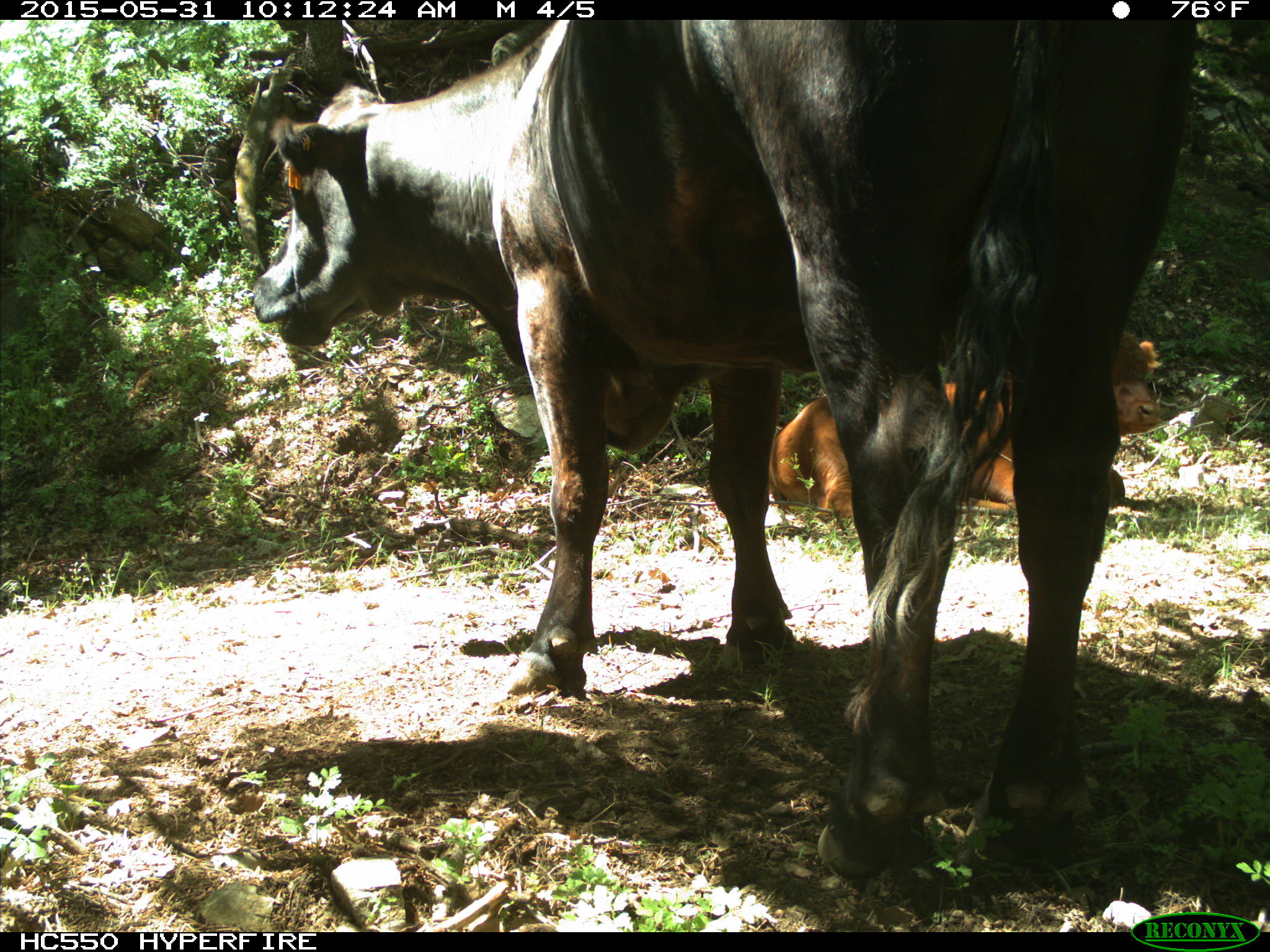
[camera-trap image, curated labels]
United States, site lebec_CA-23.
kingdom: Animalia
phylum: Chordata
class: Mammalia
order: Artiodactyla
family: Bovidae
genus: Bos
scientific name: Bos taurus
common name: domestic cow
Bos taurus (domestic cow).